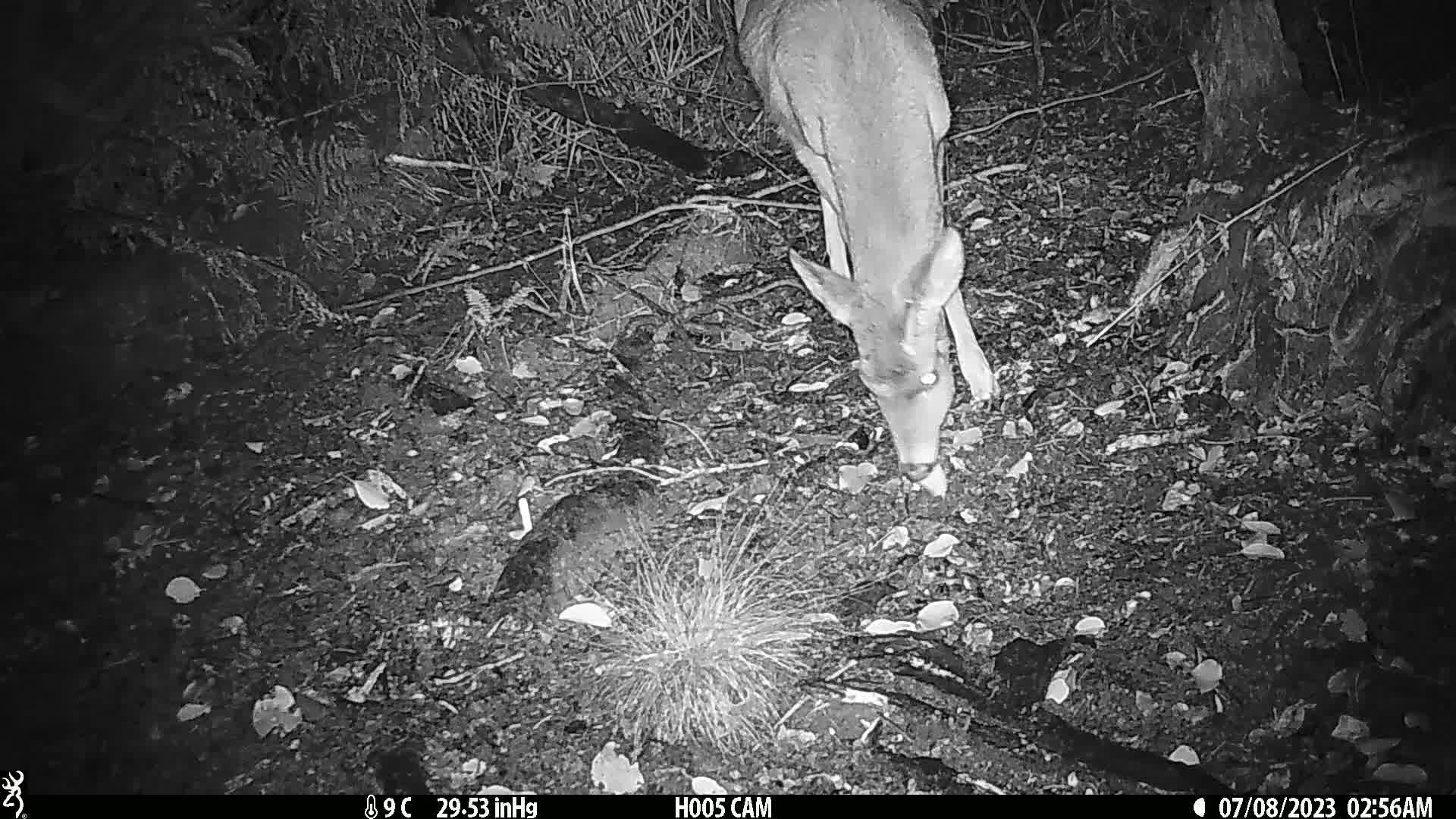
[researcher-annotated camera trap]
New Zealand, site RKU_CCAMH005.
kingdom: Animalia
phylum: Chordata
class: Mammalia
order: Artiodactyla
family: Cervidae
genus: Odocoileus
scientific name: Odocoileus virginianus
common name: white-tailed deer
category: white tailed deer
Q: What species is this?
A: White tailed deer (white-tailed deer) (Odocoileus virginianus).